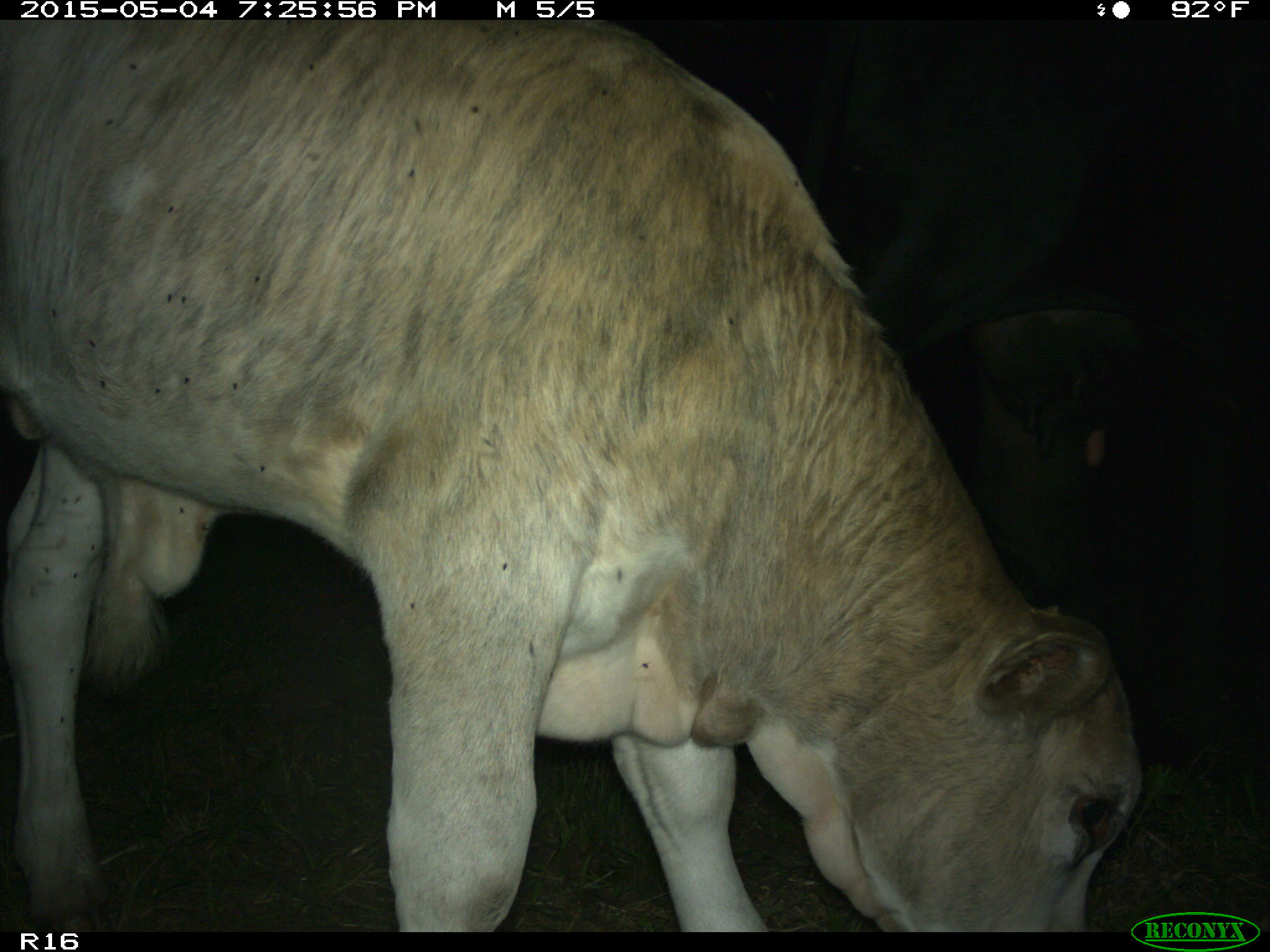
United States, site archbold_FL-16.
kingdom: Animalia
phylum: Chordata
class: Mammalia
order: Artiodactyla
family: Bovidae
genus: Bos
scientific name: Bos taurus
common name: domestic cow